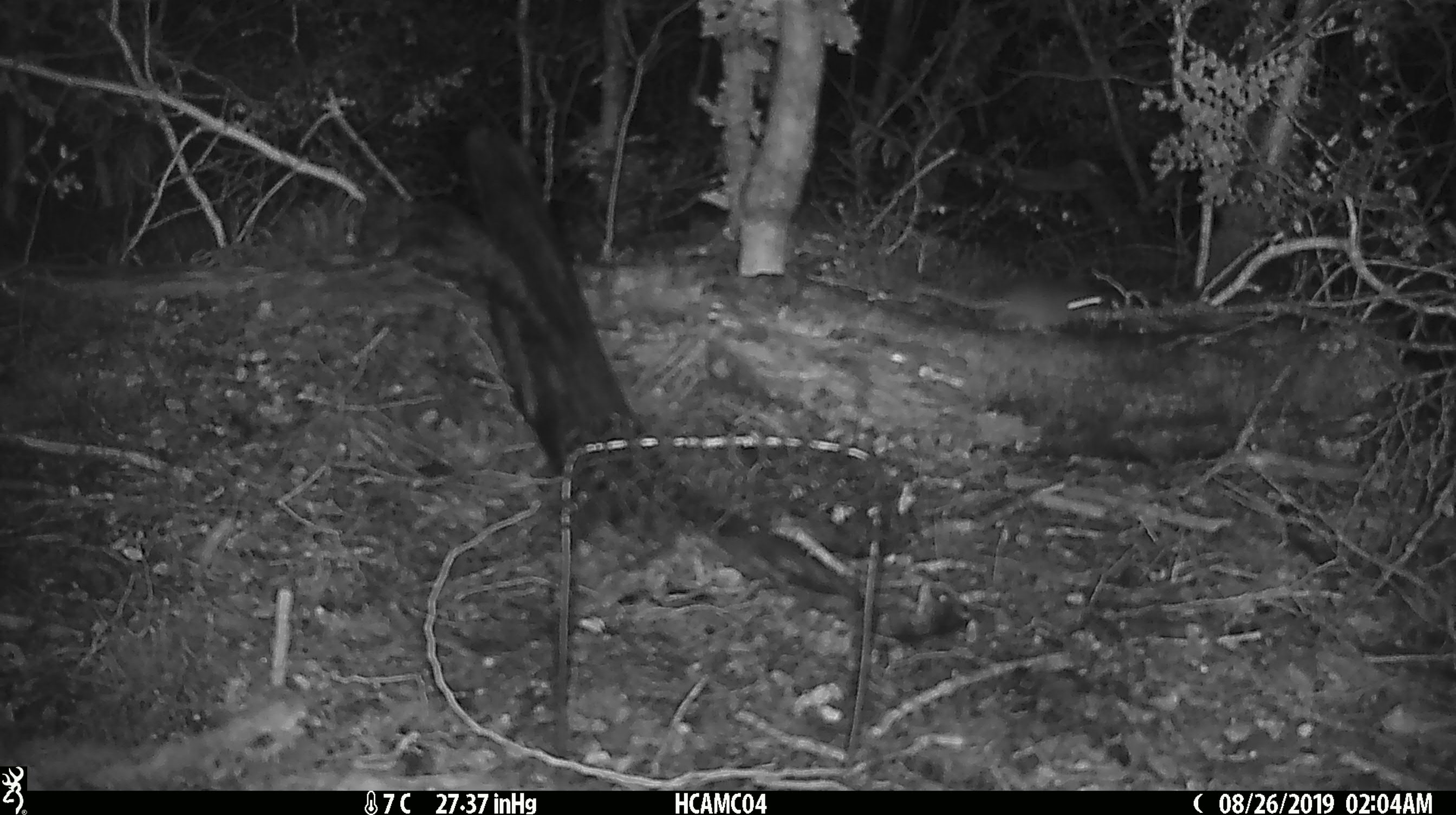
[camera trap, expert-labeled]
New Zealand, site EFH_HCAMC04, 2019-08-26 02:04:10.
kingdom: Animalia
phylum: Chordata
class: Mammalia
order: Rodentia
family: Muridae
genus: Mus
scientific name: Mus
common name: mouse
Mouse (Mus).